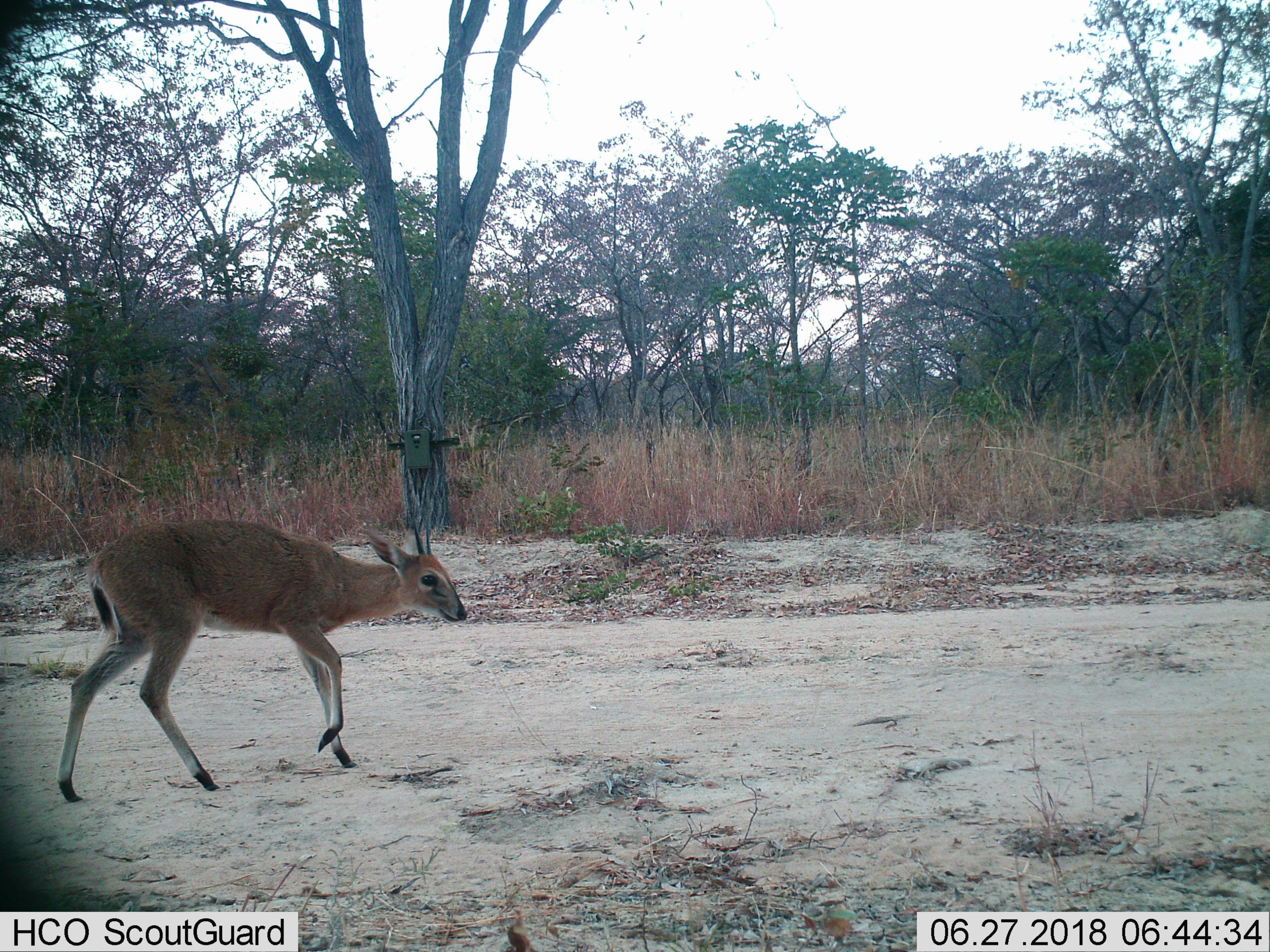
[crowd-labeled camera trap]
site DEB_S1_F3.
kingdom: Animalia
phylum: Chordata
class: Mammalia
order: Artiodactyla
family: Bovidae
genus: Sylvicapra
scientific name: Sylvicapra grimmia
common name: common duiker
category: duikercommongrey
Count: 1.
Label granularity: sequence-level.